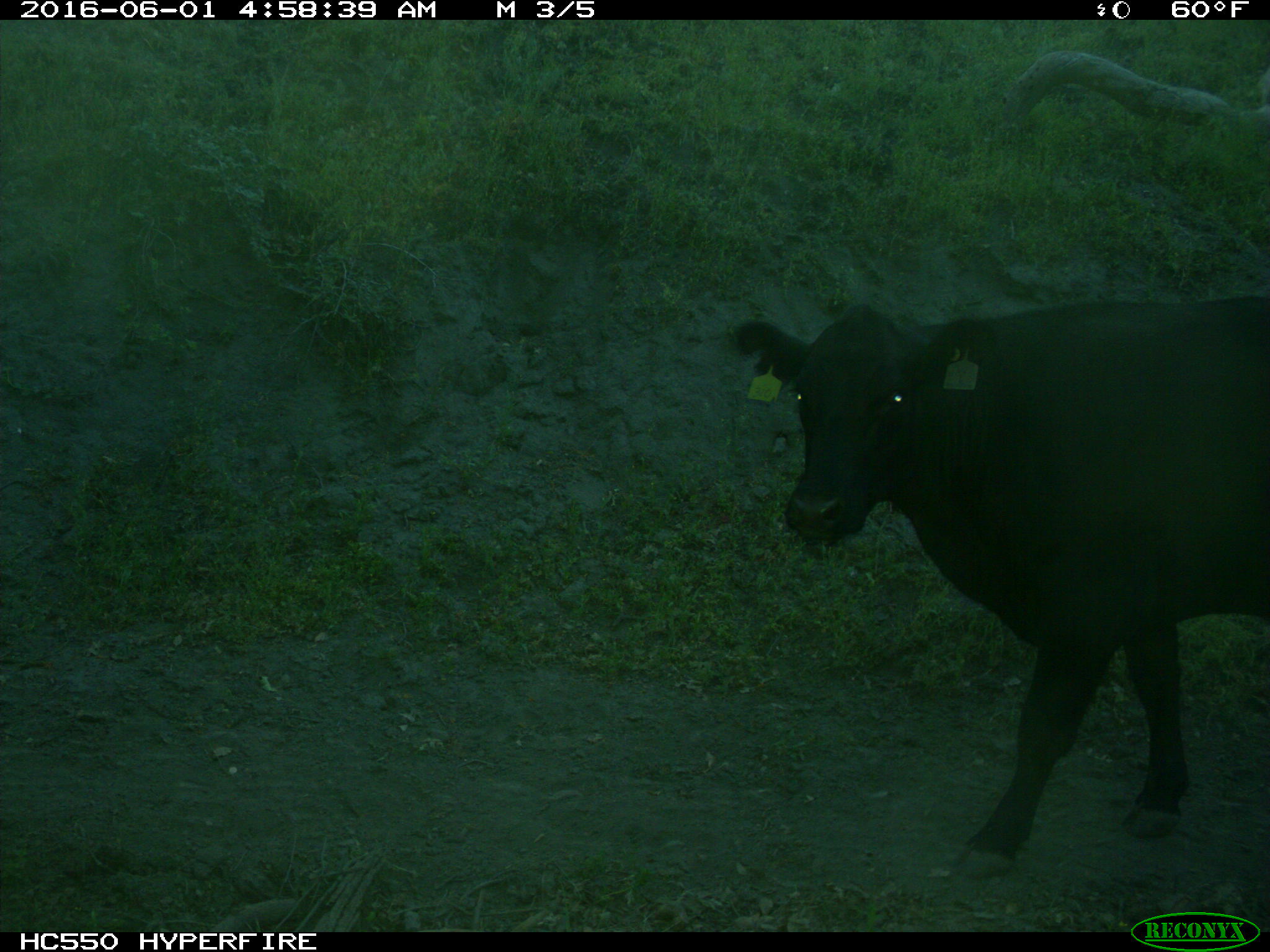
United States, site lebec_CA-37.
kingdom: Animalia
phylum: Chordata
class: Mammalia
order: Artiodactyla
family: Bovidae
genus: Bos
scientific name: Bos taurus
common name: domestic cow